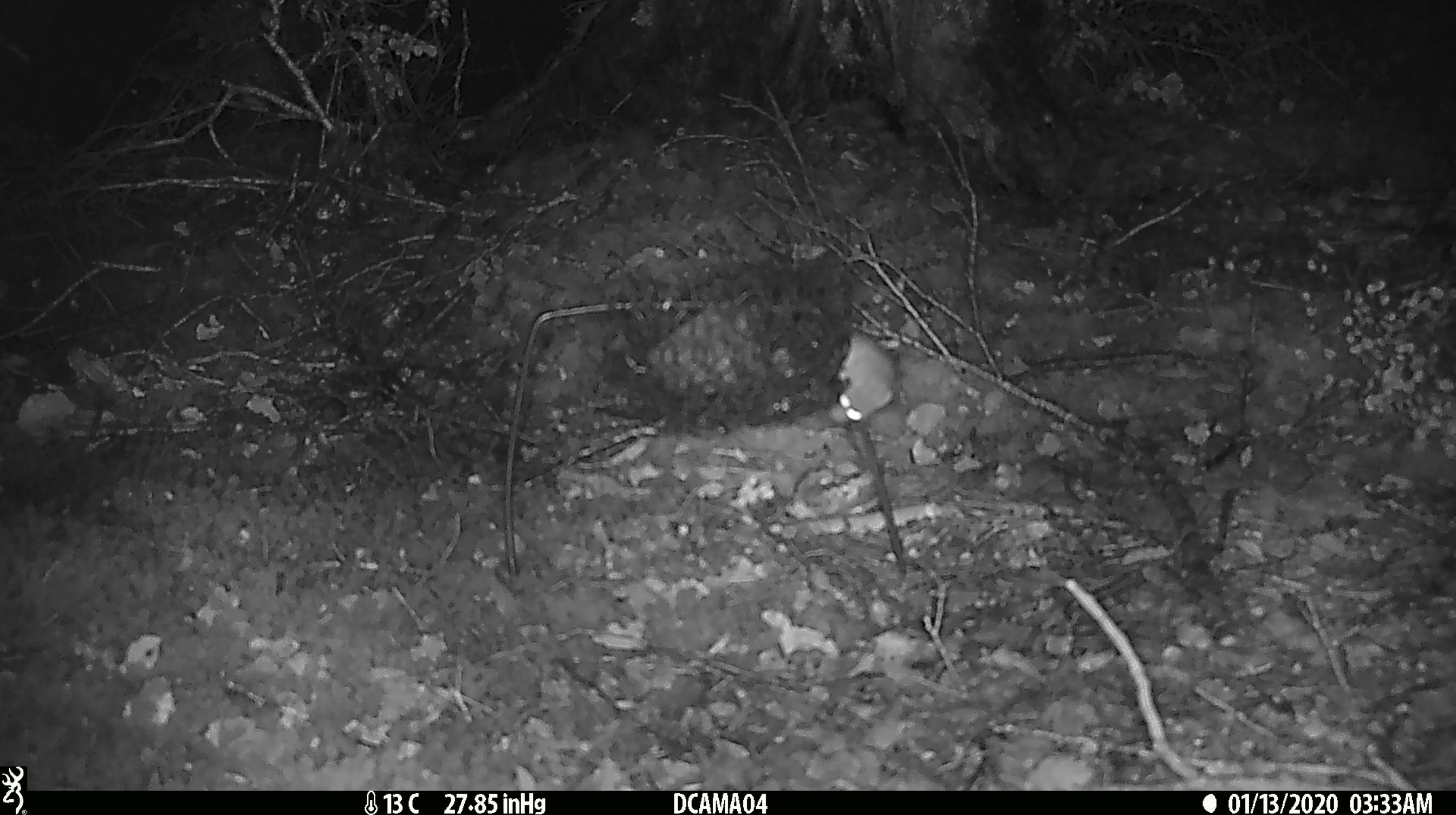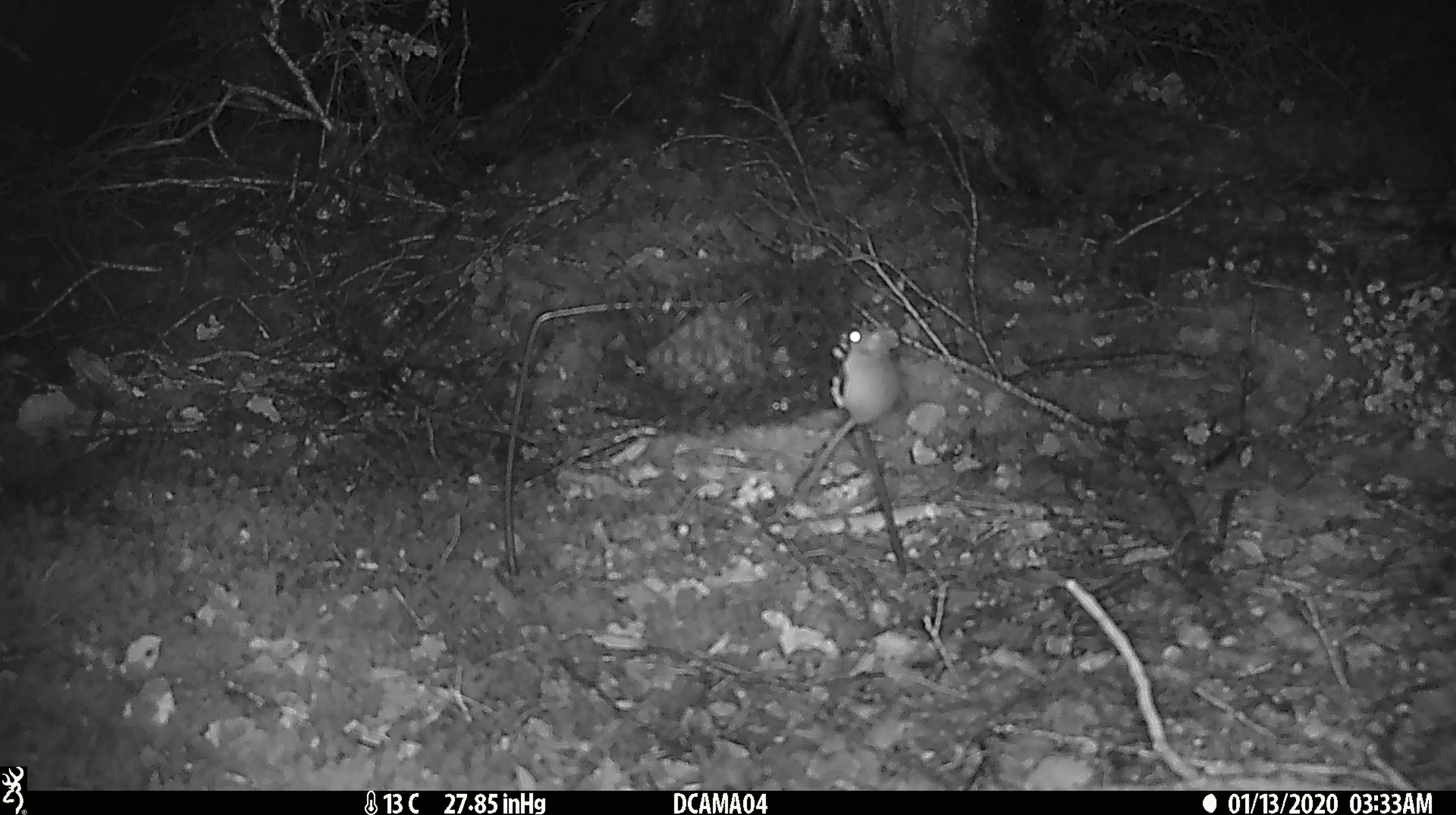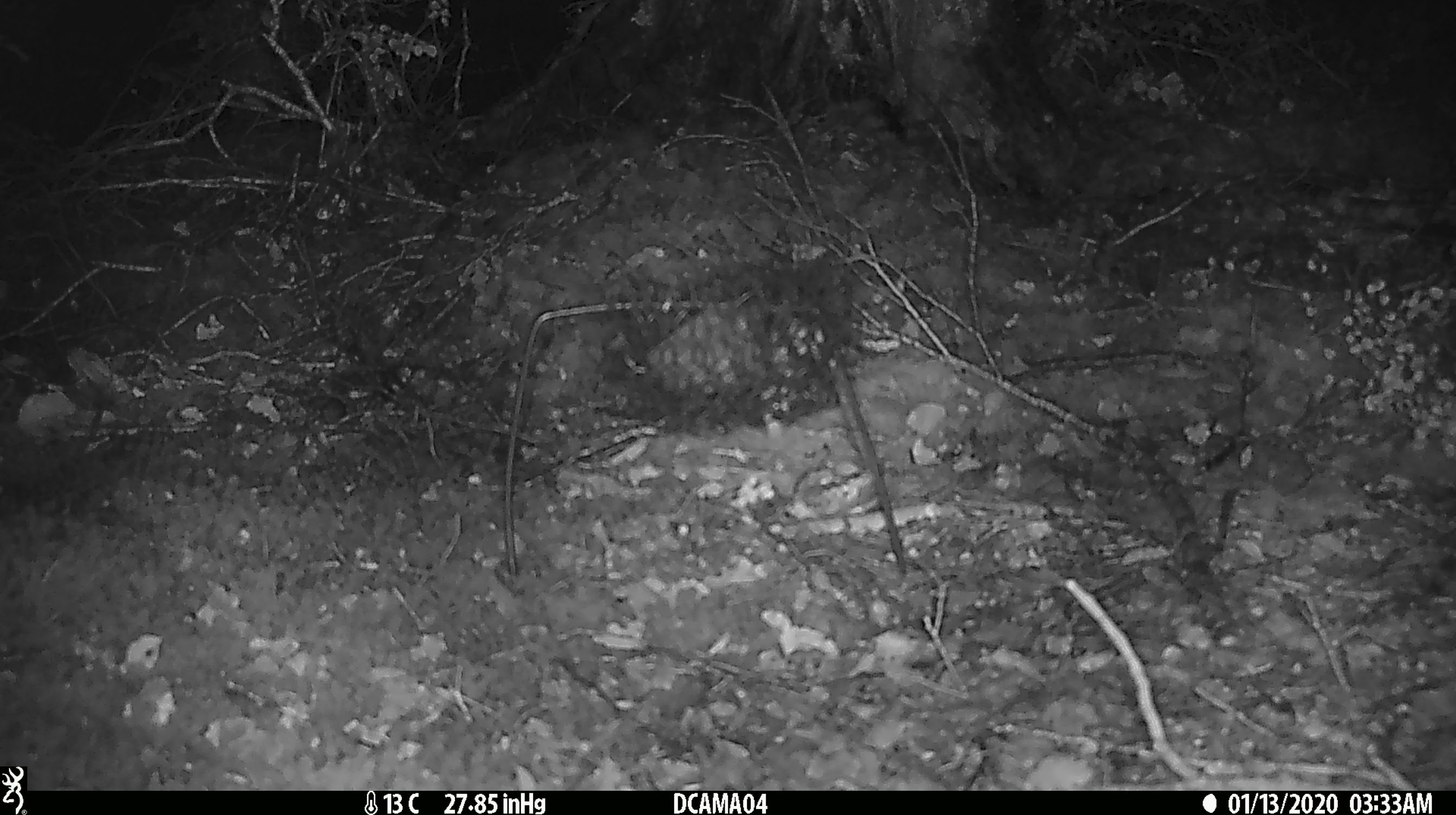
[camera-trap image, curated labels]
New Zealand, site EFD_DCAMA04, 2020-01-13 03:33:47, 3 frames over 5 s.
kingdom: Animalia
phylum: Chordata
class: Mammalia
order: Rodentia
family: Muridae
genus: Mus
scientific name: Mus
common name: mouse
Mouse (Mus).